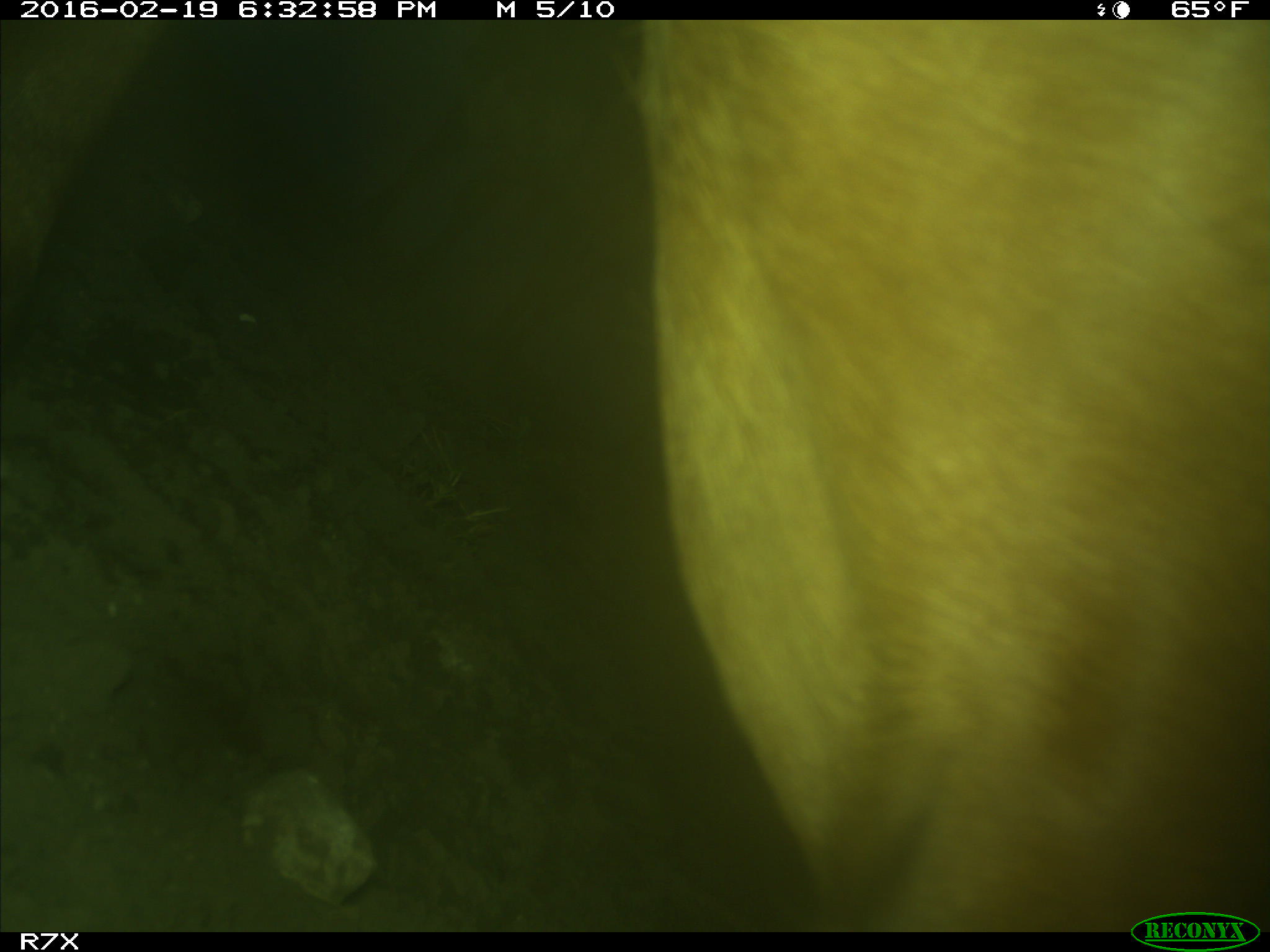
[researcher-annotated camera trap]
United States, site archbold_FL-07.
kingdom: Animalia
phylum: Chordata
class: Mammalia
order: Artiodactyla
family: Bovidae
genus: Bos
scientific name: Bos taurus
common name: domestic cow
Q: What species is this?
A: Bos taurus (domestic cow).